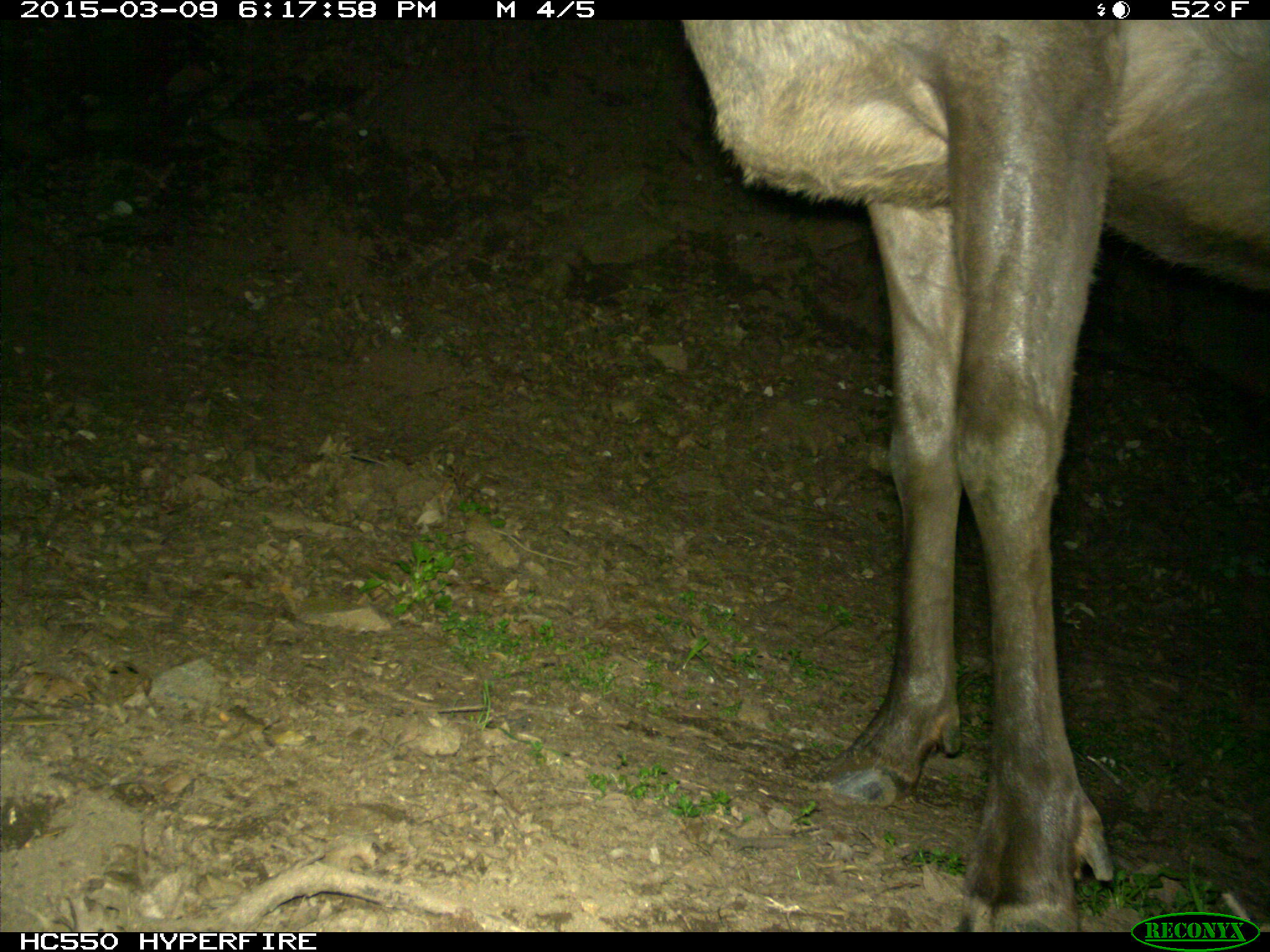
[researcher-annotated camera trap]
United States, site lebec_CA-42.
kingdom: Animalia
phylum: Chordata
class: Mammalia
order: Artiodactyla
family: Cervidae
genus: Cervus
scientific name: Cervus canadensis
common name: elk